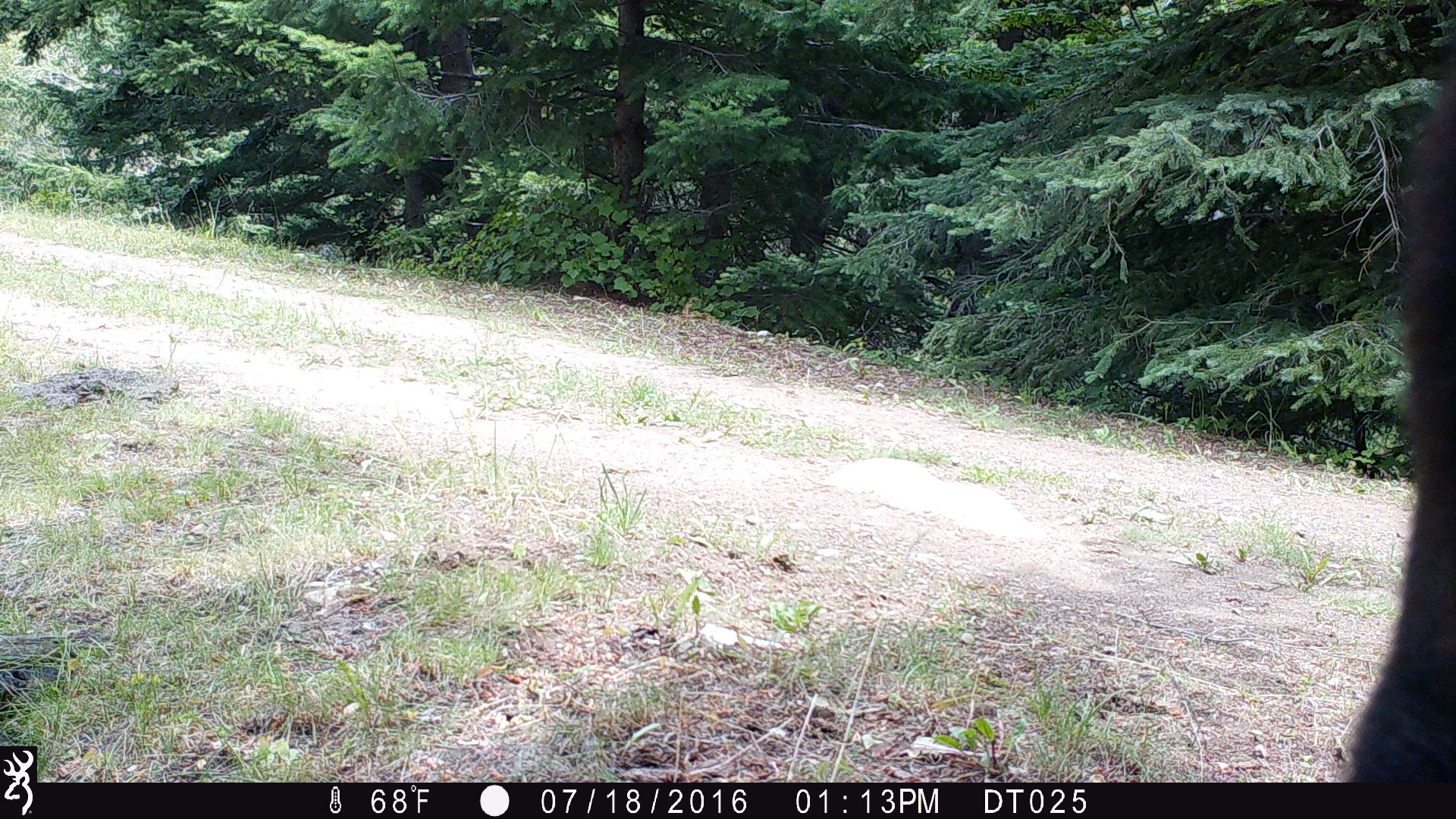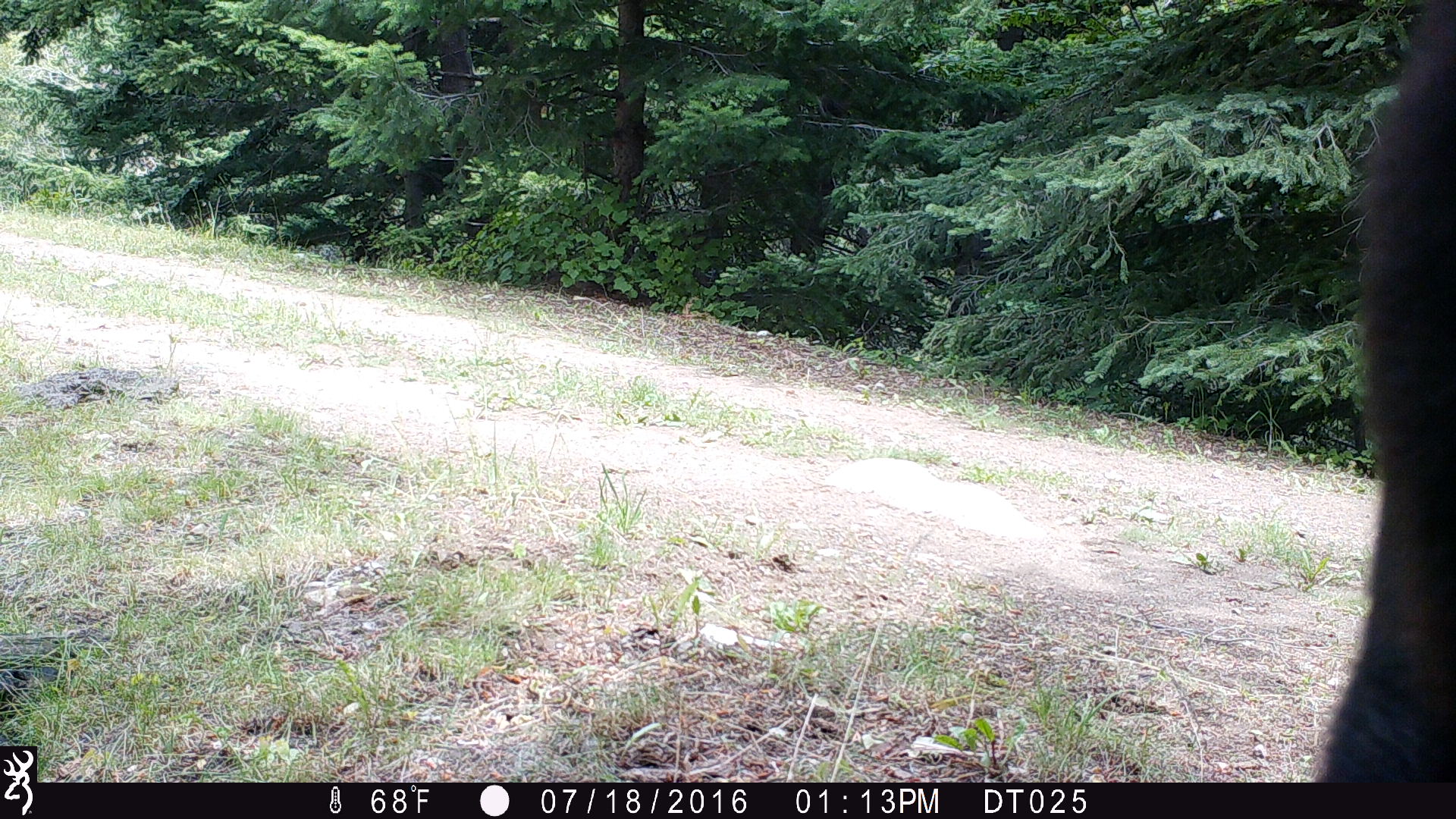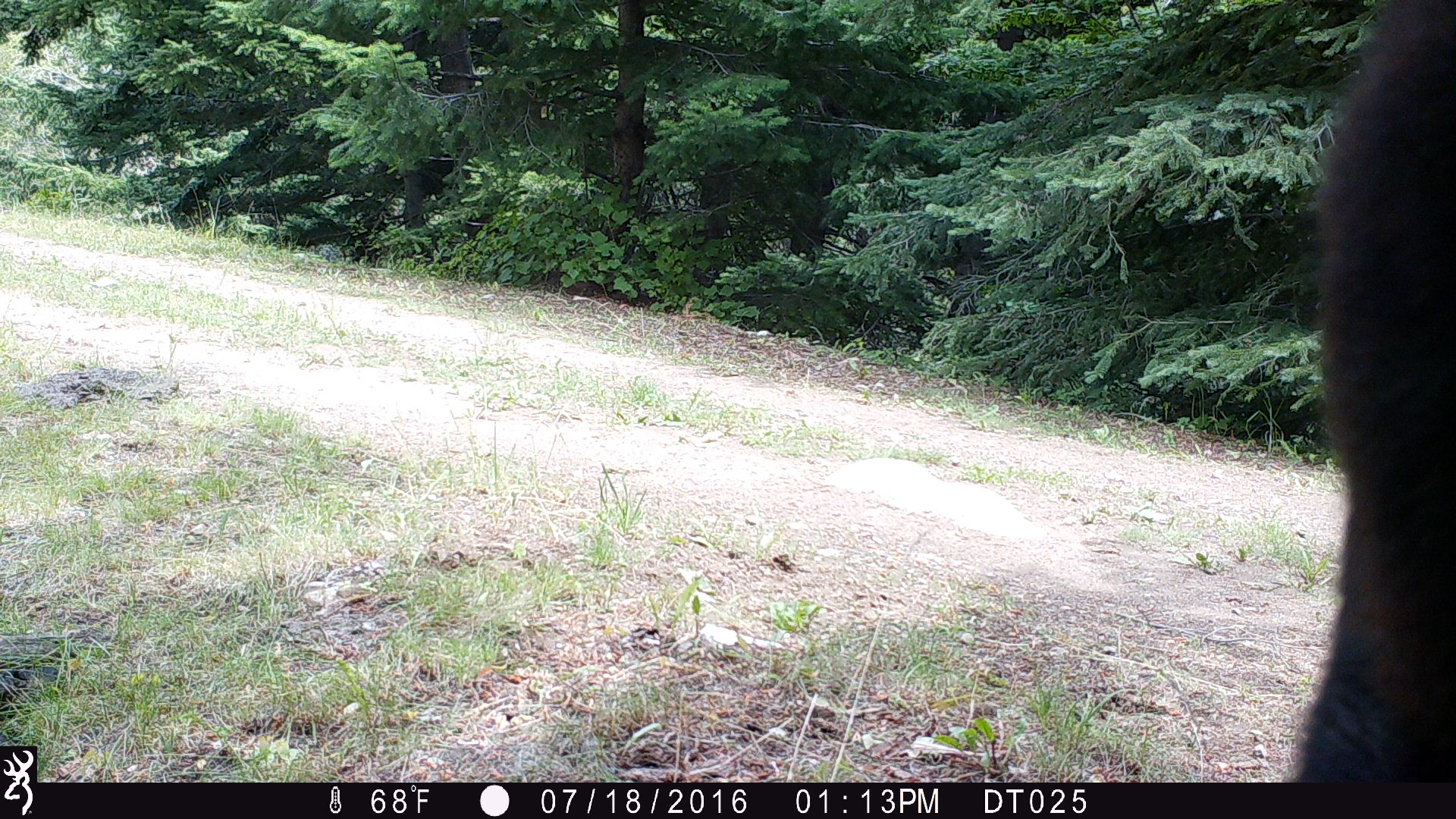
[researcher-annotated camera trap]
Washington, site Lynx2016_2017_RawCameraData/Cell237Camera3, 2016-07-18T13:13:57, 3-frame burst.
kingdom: Animalia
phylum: Chordata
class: Mammalia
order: Artiodactyla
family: Bovidae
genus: Bos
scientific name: Bos taurus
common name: domestic cattle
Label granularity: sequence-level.